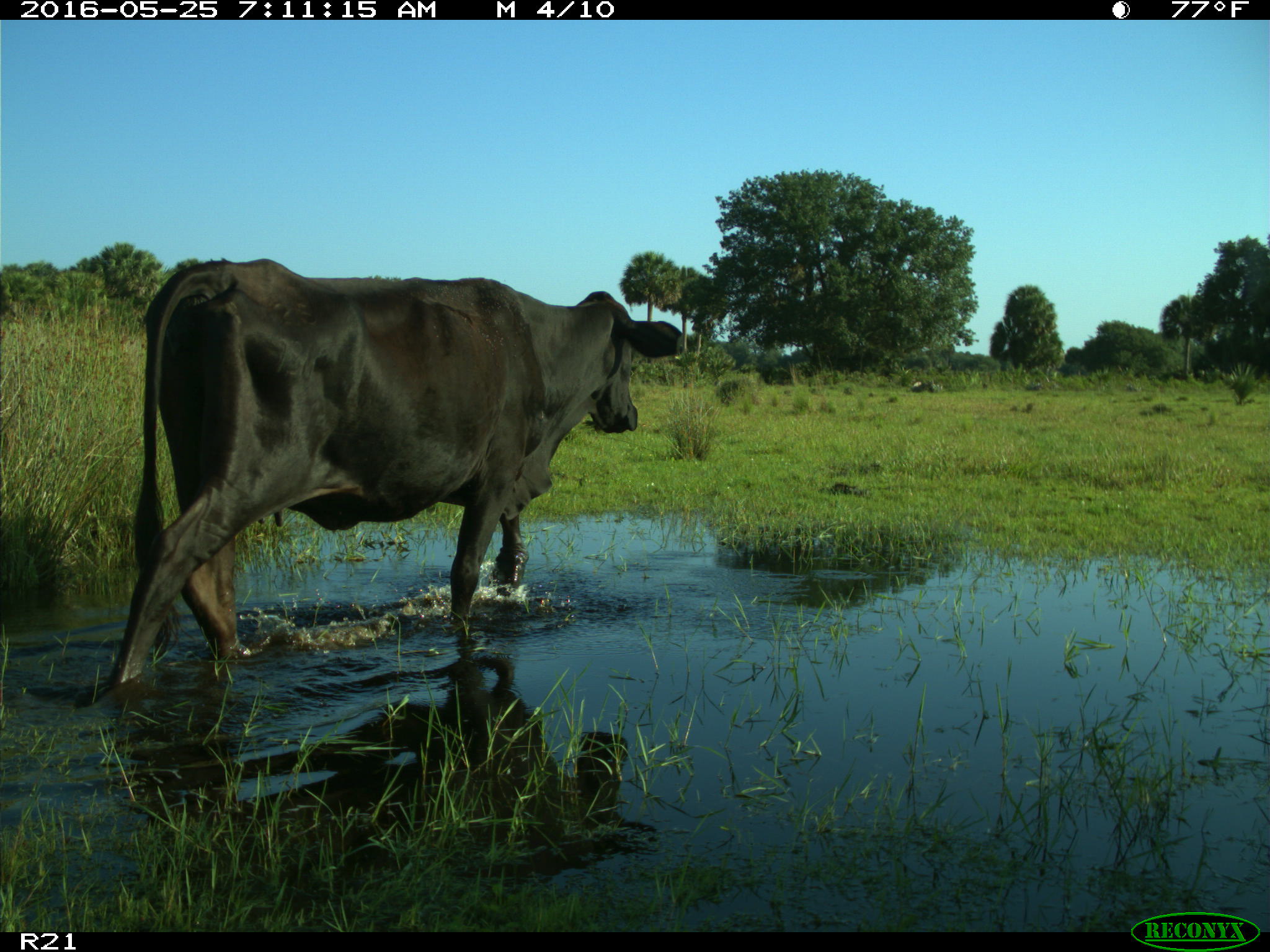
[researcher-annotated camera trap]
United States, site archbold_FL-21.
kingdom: Animalia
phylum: Chordata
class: Mammalia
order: Artiodactyla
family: Bovidae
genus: Bos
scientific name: Bos taurus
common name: domestic cow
Bos taurus (domestic cow).